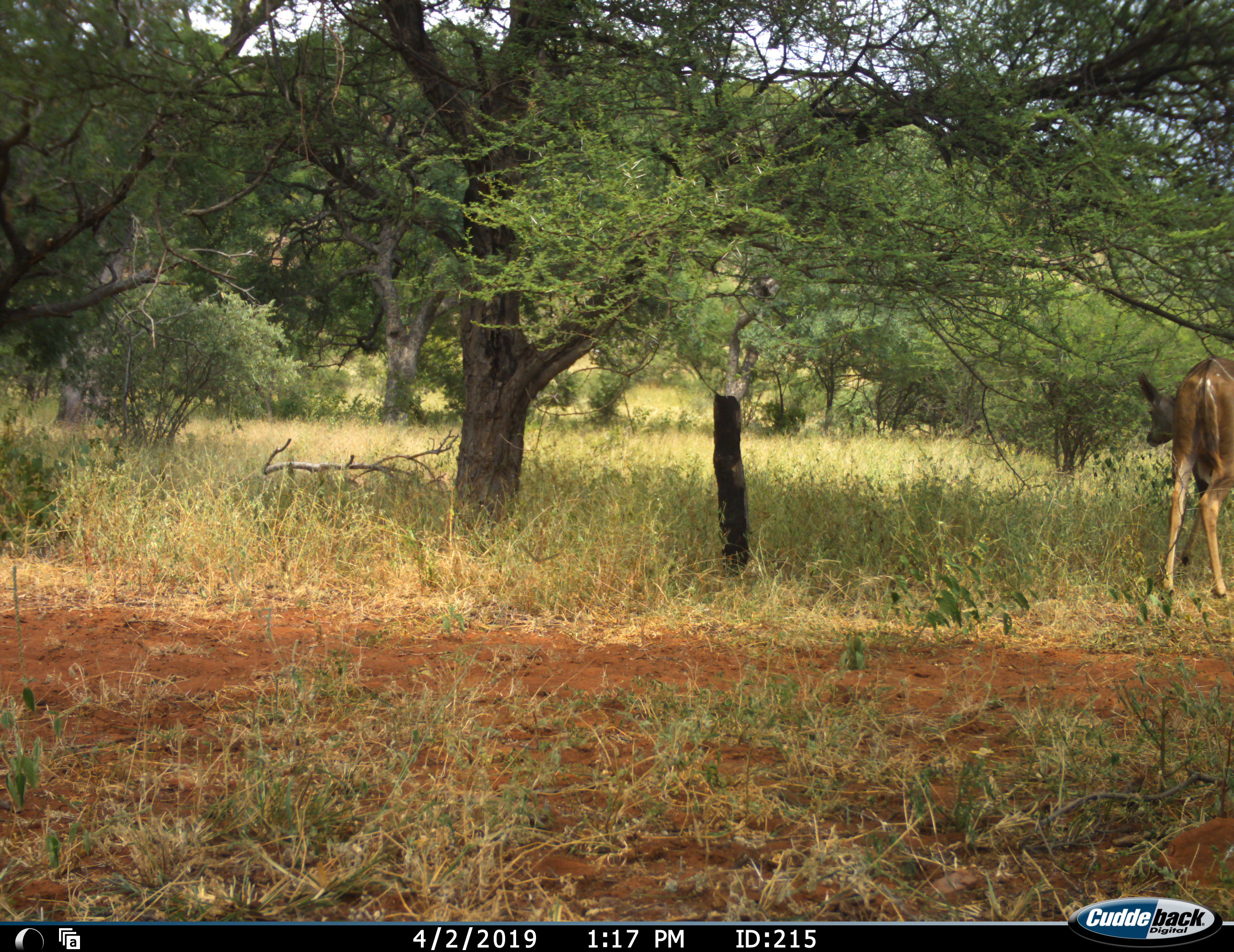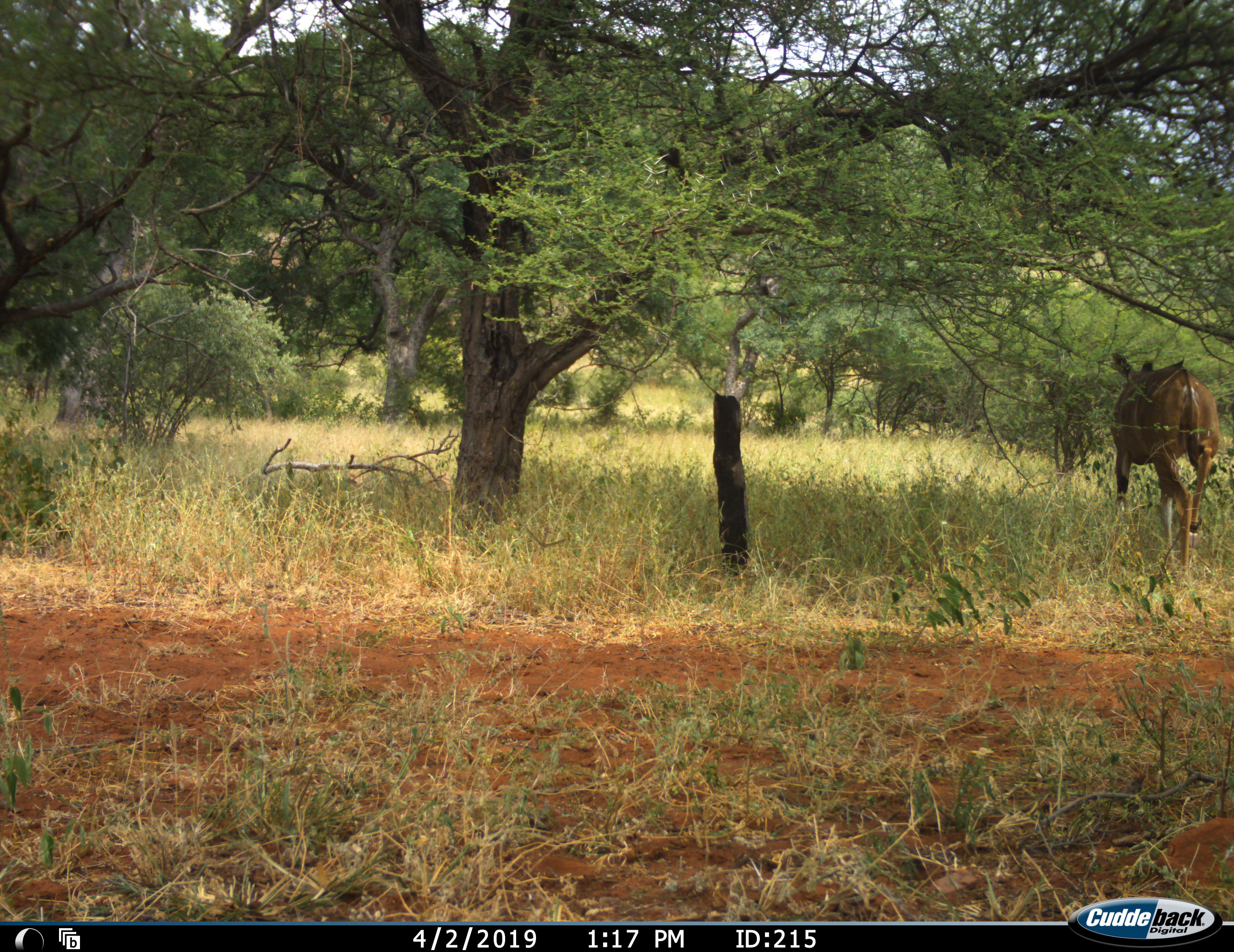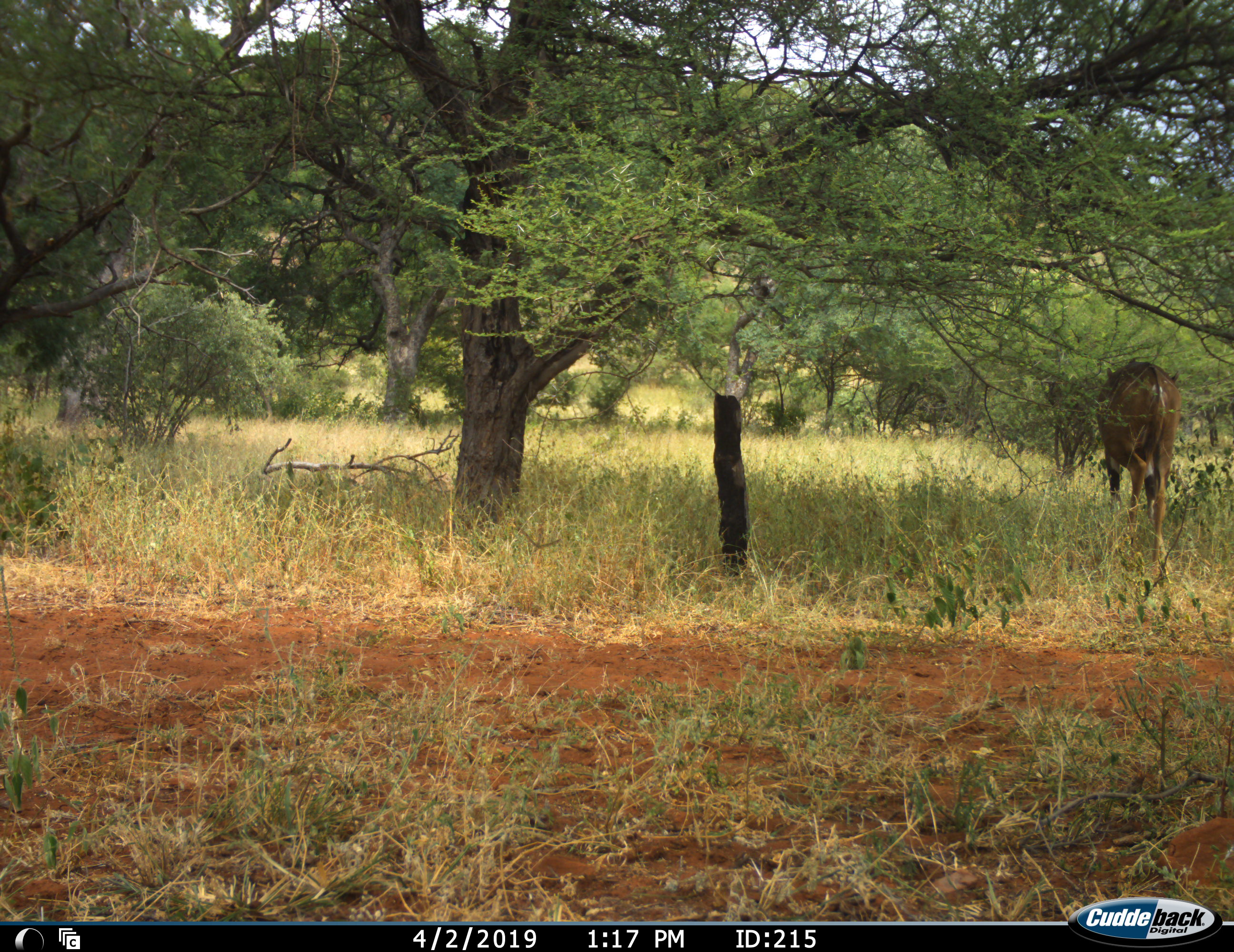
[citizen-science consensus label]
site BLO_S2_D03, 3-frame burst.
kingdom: Animalia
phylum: Chordata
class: Mammalia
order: Artiodactyla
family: Bovidae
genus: Tragelaphus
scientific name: Tragelaphus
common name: kudu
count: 1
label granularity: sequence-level